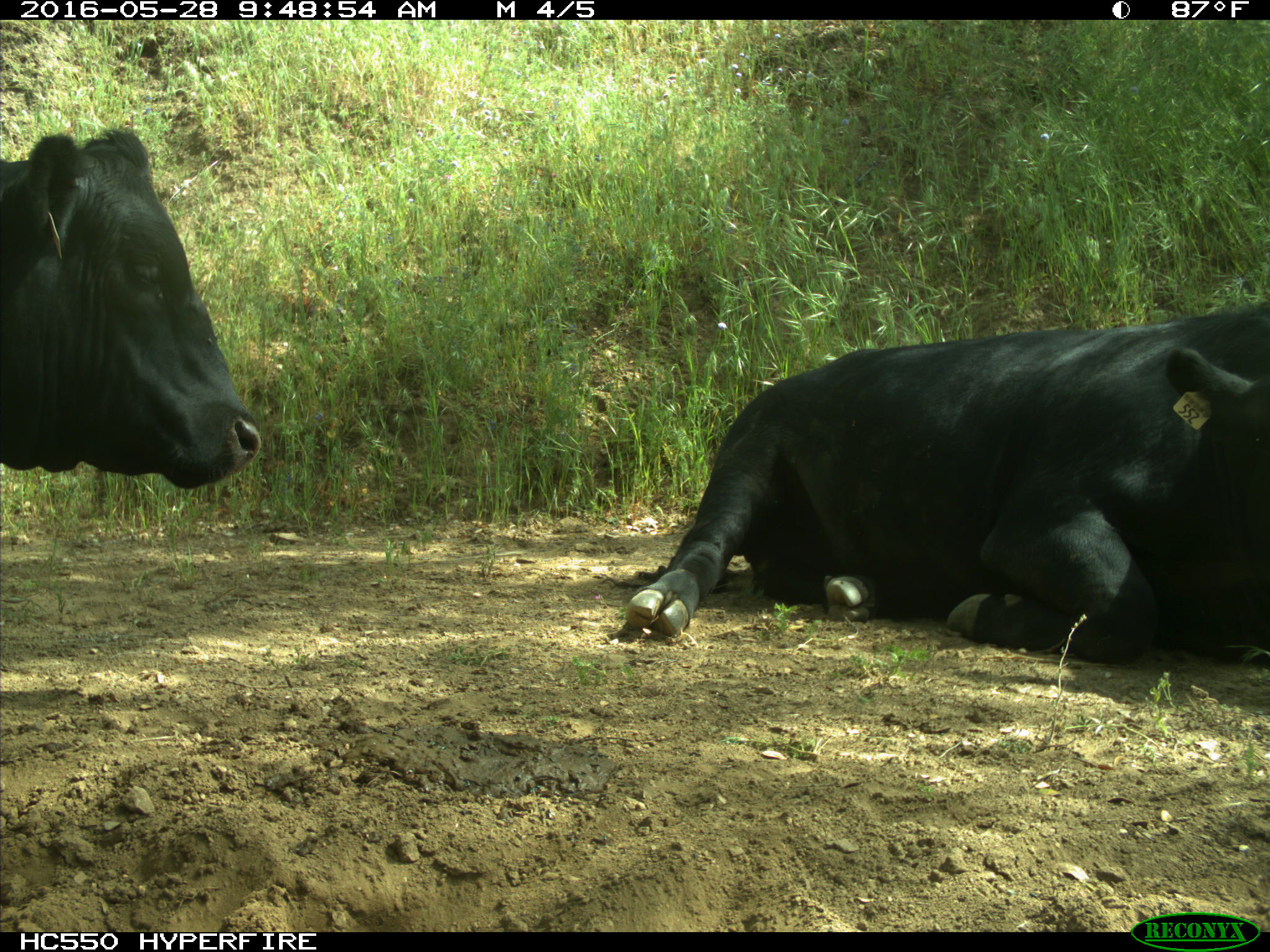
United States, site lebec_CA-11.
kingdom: Animalia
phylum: Chordata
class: Mammalia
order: Artiodactyla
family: Bovidae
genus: Bos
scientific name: Bos taurus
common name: domestic cow